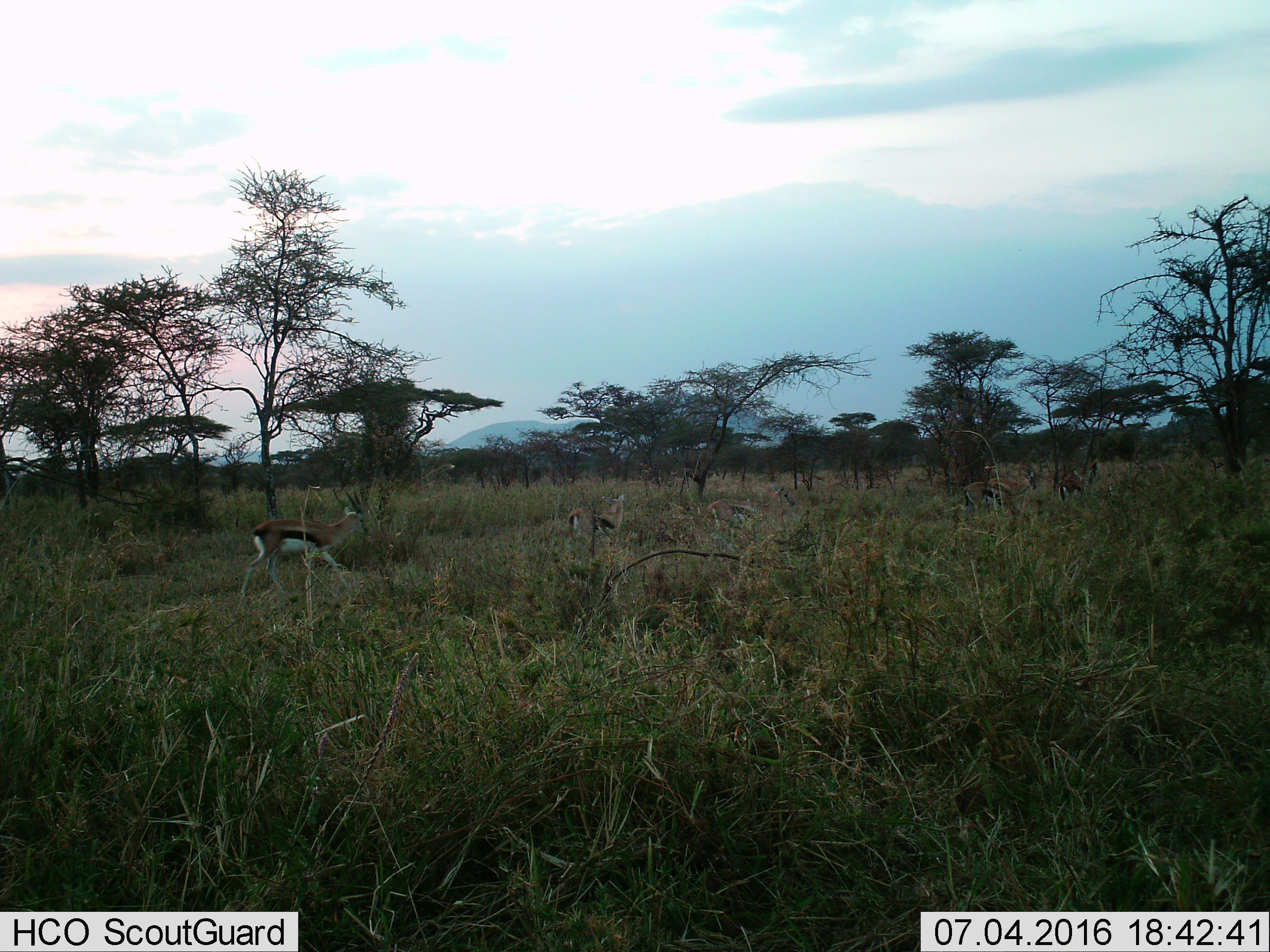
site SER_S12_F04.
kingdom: Animalia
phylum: Chordata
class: Mammalia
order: Artiodactyla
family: Bovidae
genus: Eudorcas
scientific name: Eudorcas thomsonii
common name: thomson's gazelle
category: gazellethomsons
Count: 5.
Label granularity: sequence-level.